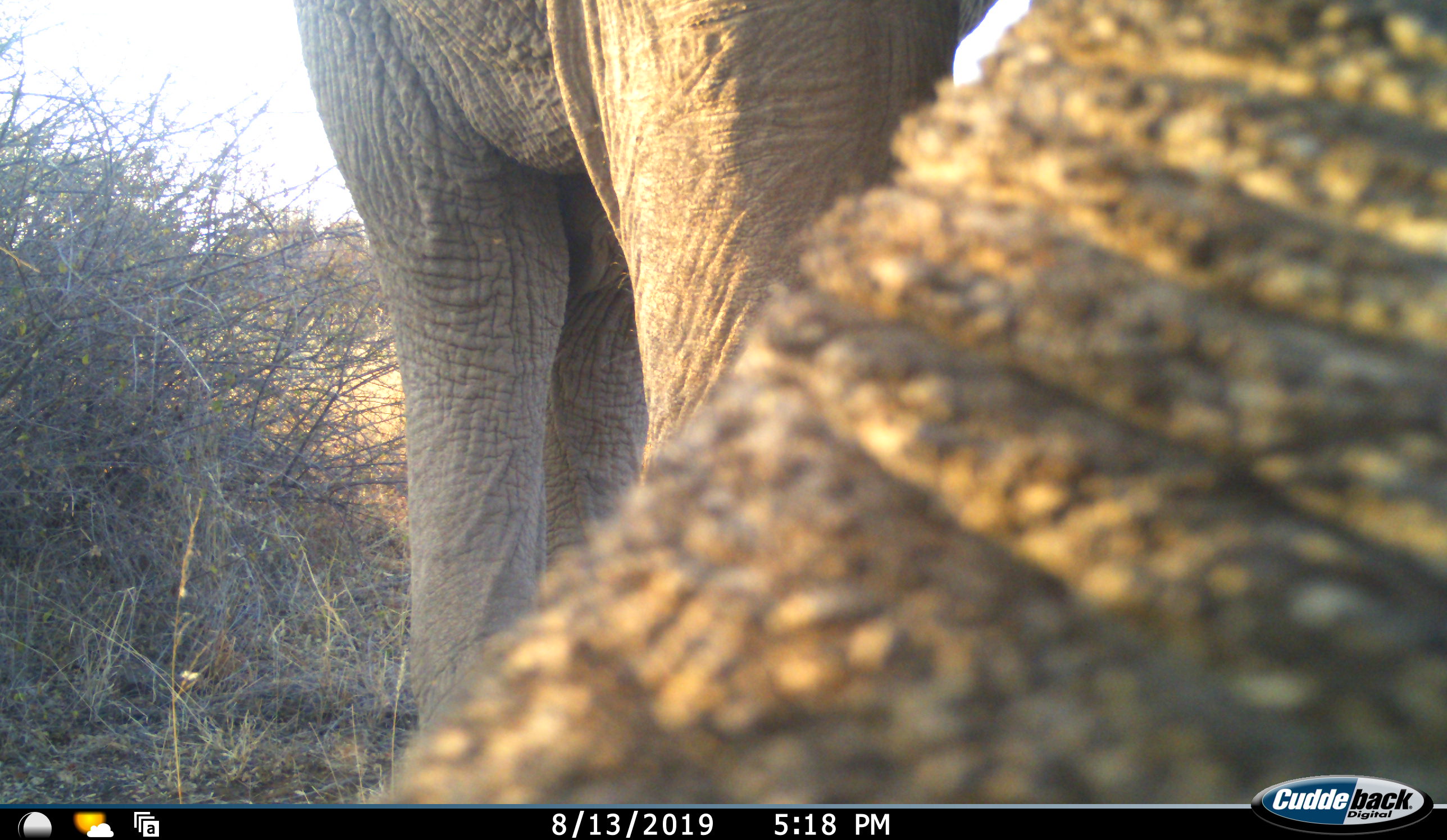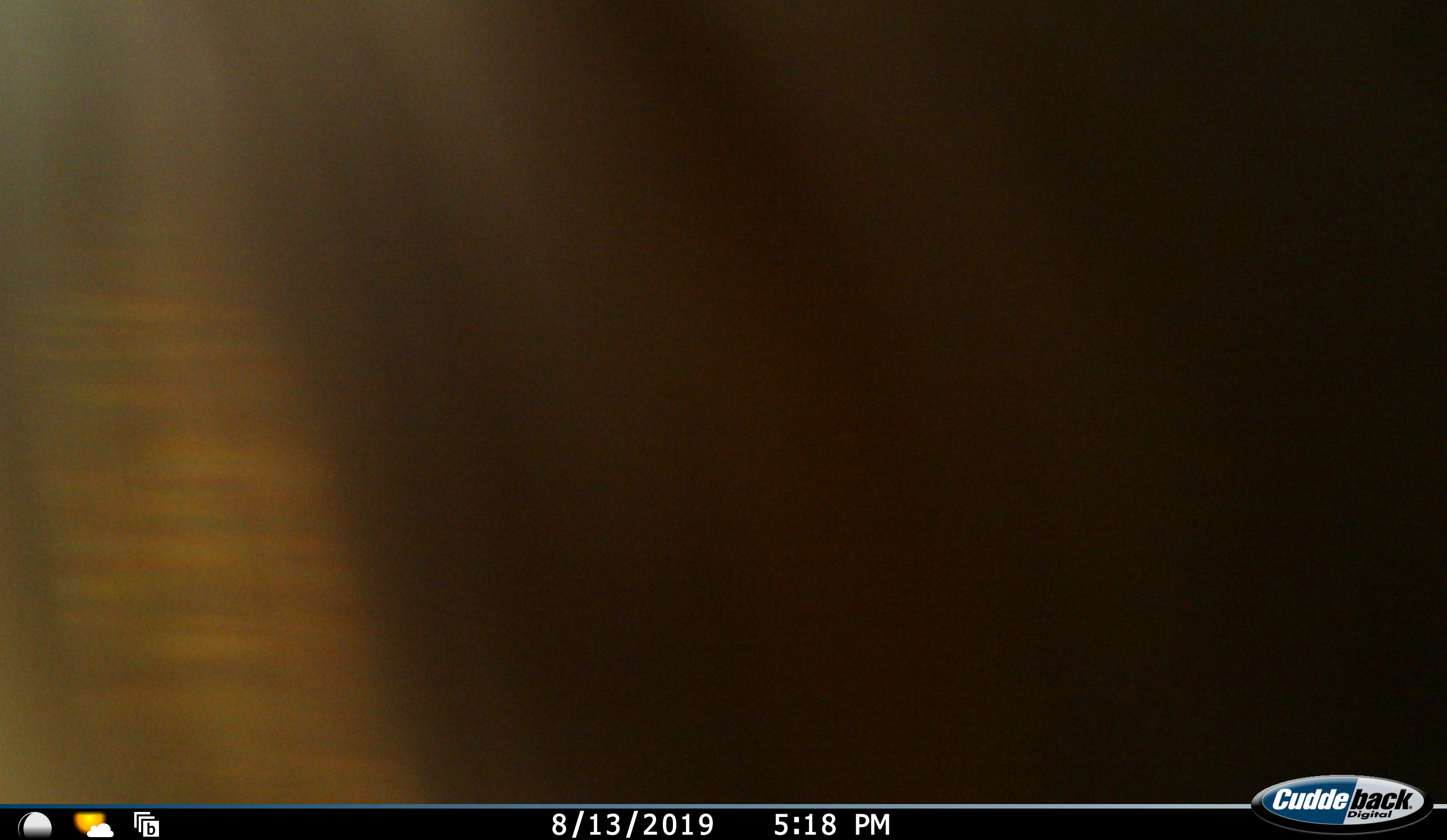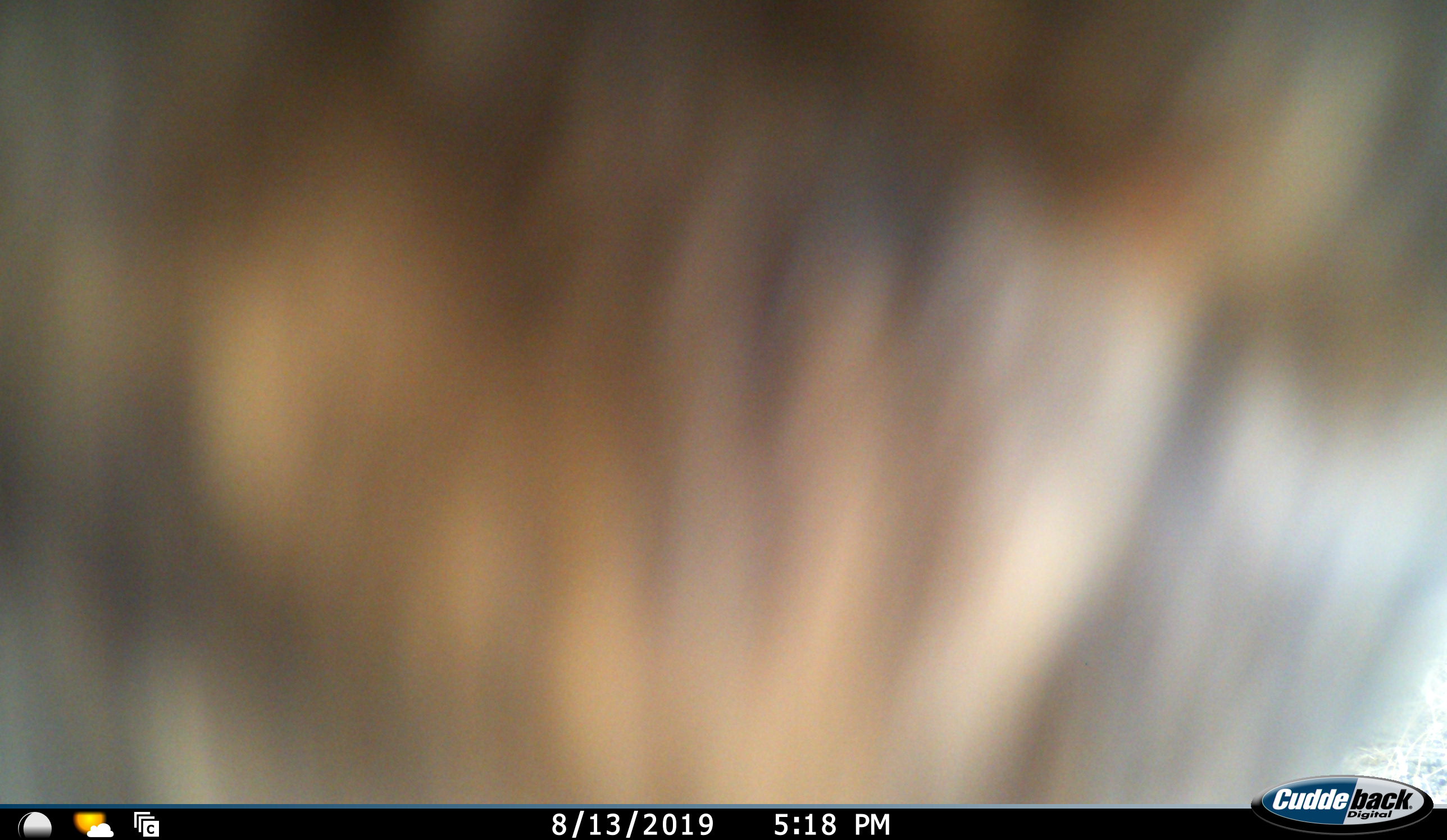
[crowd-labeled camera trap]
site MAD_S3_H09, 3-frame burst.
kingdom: Animalia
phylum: Chordata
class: Mammalia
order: Proboscidea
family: Elephantidae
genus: Loxodonta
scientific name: Loxodonta africana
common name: african bush elephant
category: elephant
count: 1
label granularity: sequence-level